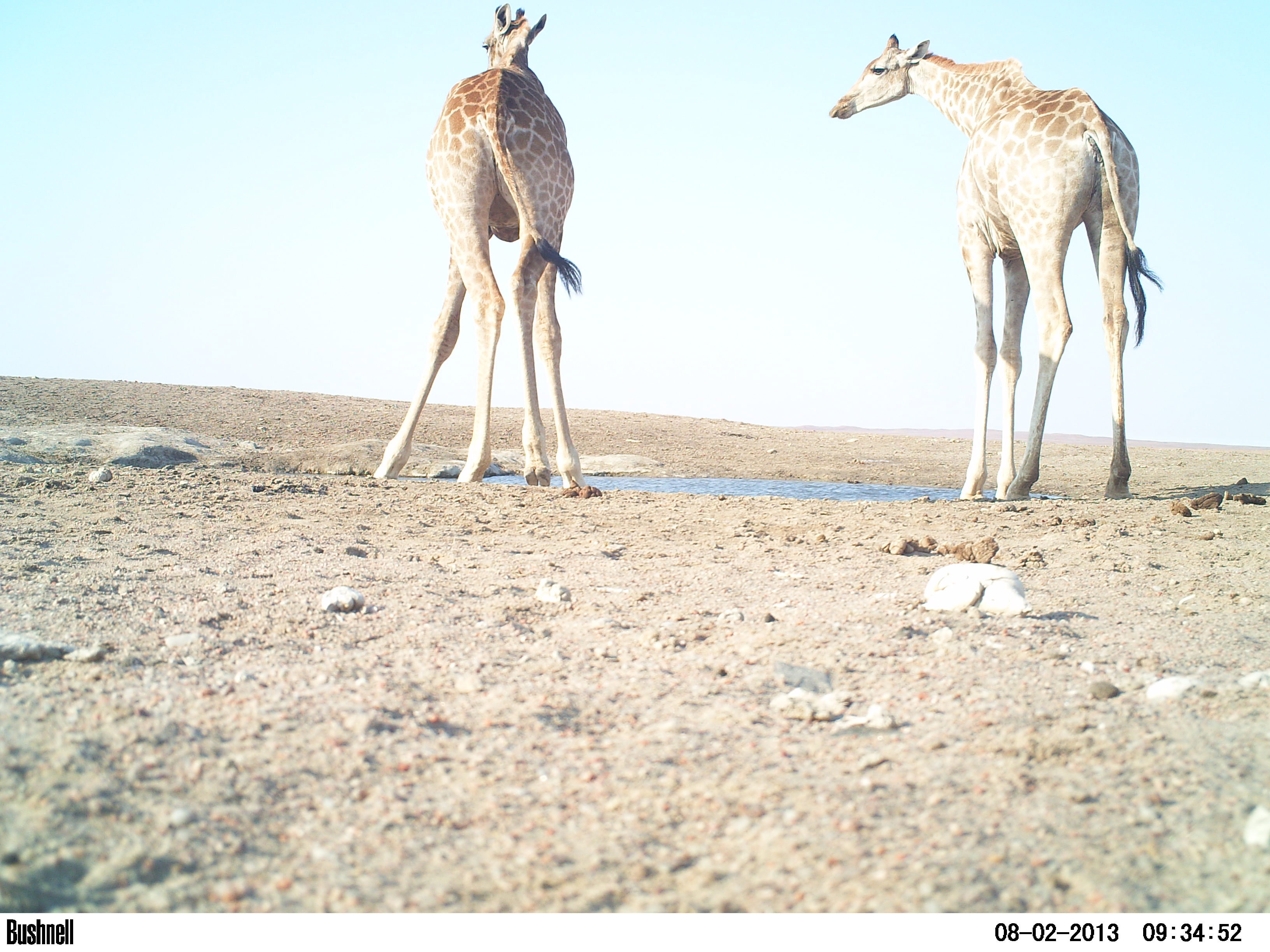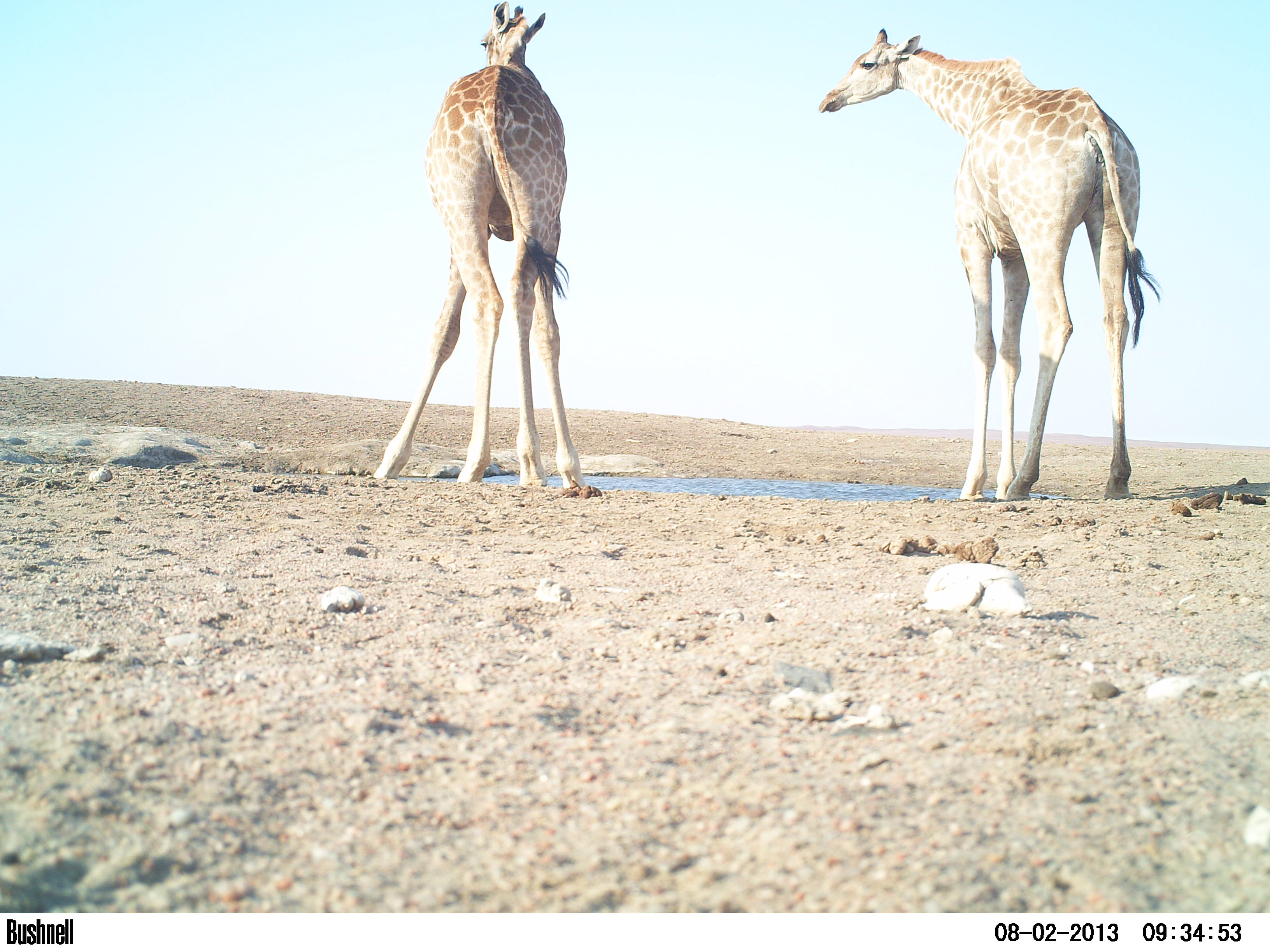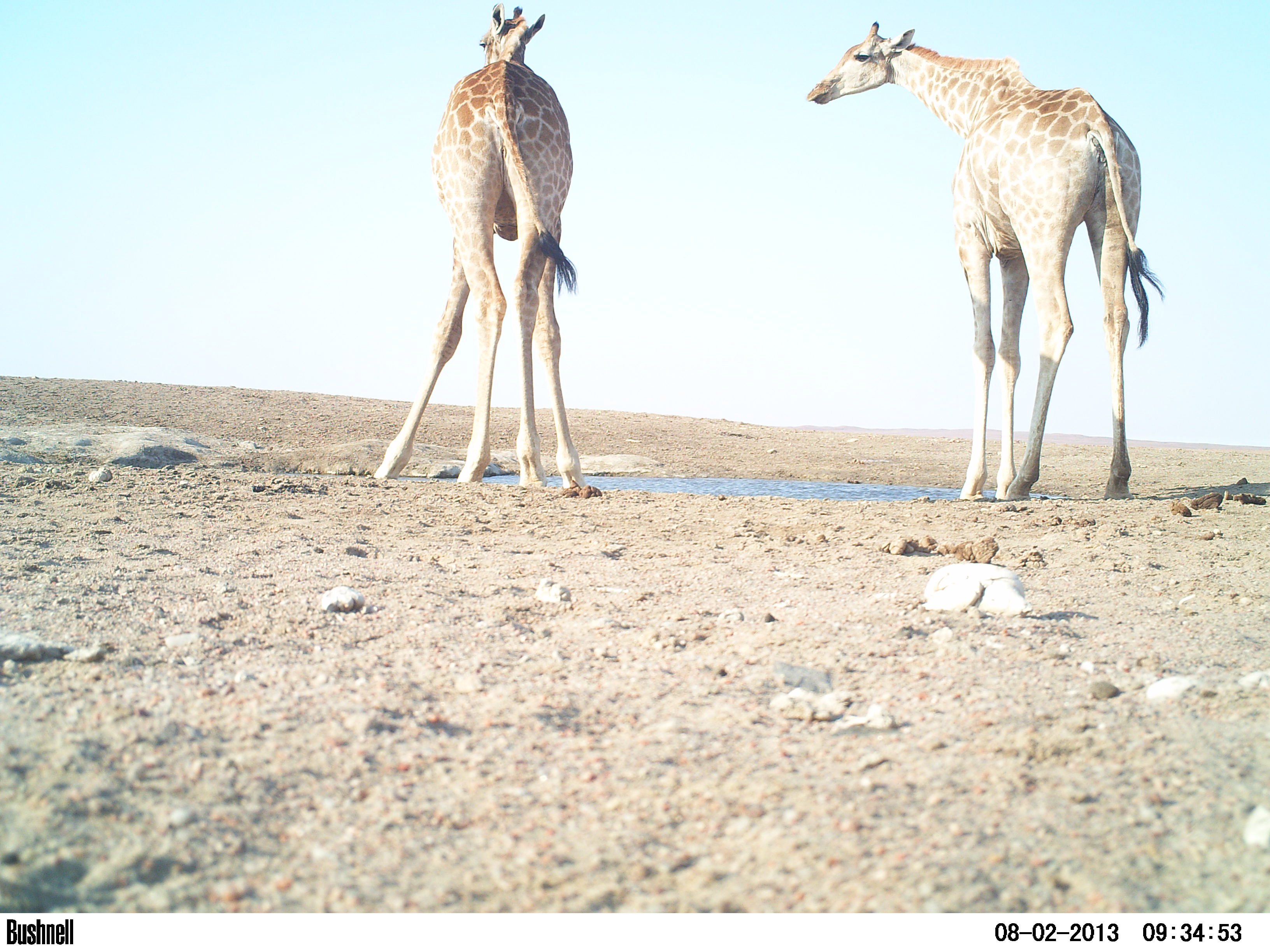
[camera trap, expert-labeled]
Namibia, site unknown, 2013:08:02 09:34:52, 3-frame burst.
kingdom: Animalia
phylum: Chordata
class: Mammalia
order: Artiodactyla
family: Giraffidae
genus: Giraffa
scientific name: Giraffa camelopardalis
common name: giraffe